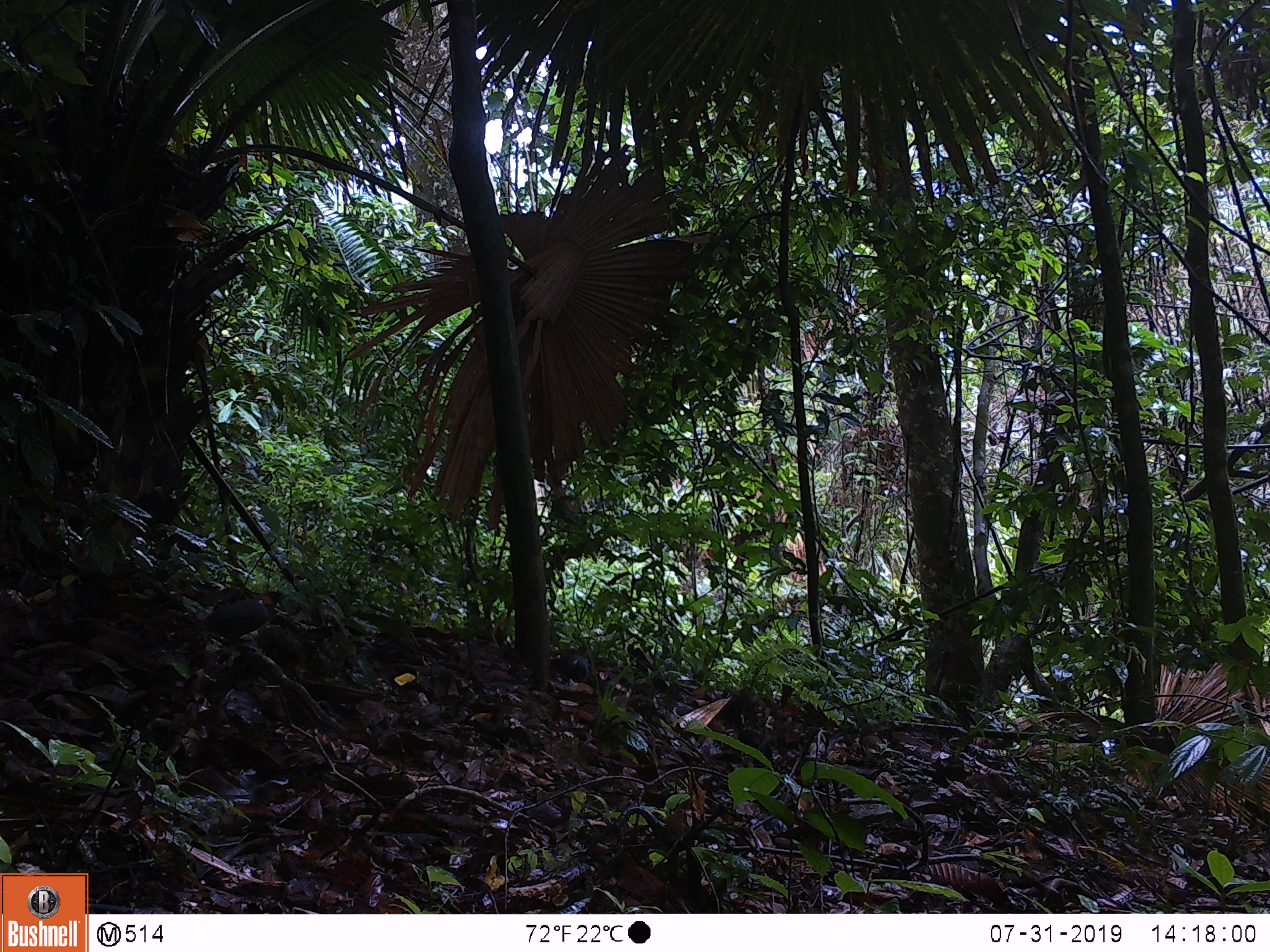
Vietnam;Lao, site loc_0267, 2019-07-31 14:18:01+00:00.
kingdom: Animalia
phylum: Chordata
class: Aves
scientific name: Aves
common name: bird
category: unidentified bird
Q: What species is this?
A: Unidentified bird (bird) (Aves).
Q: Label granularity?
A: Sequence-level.